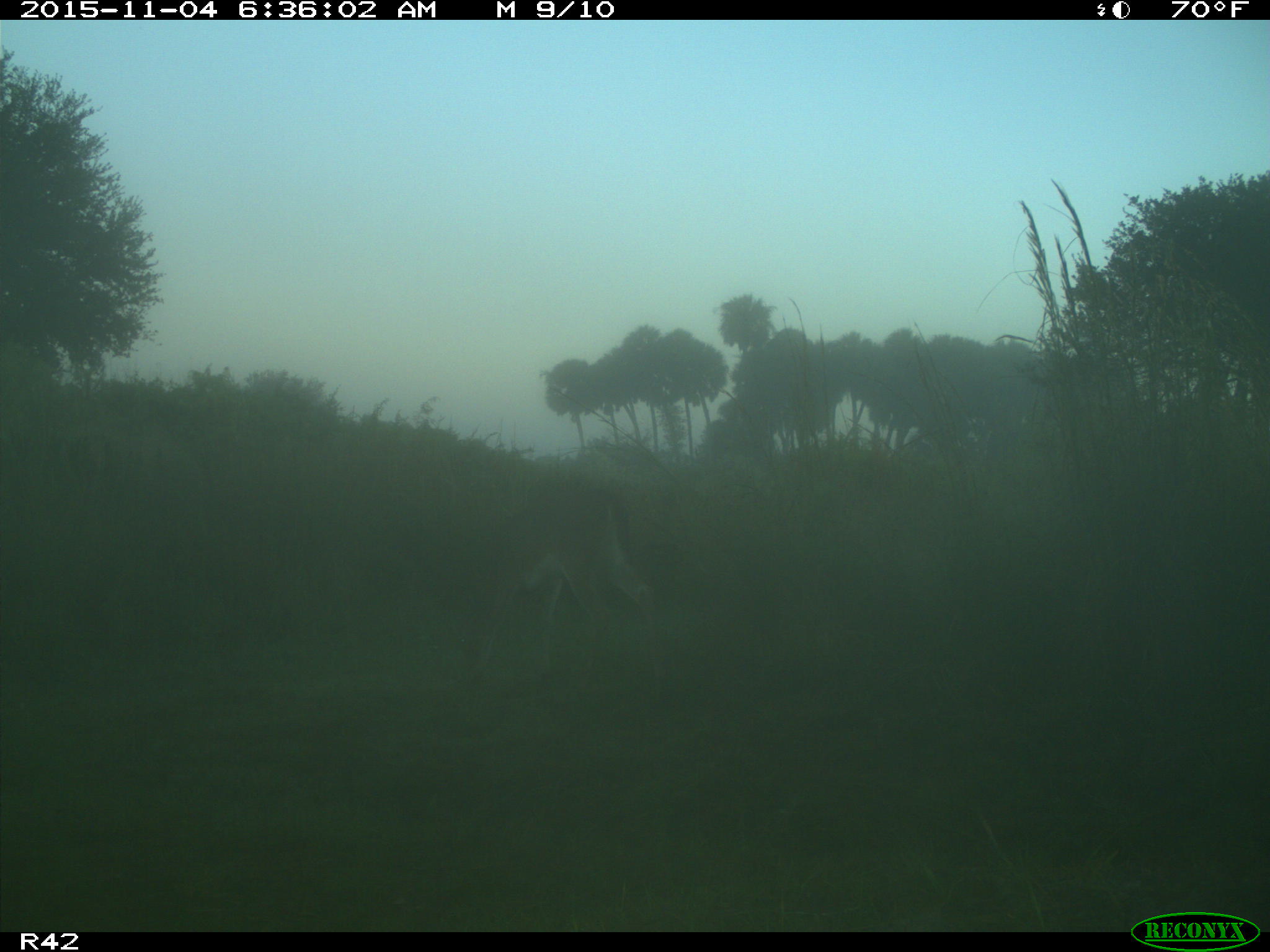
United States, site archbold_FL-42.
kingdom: Animalia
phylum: Chordata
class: Mammalia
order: Artiodactyla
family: Cervidae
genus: Odocoileus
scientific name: Odocoileus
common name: deer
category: unidentified deer